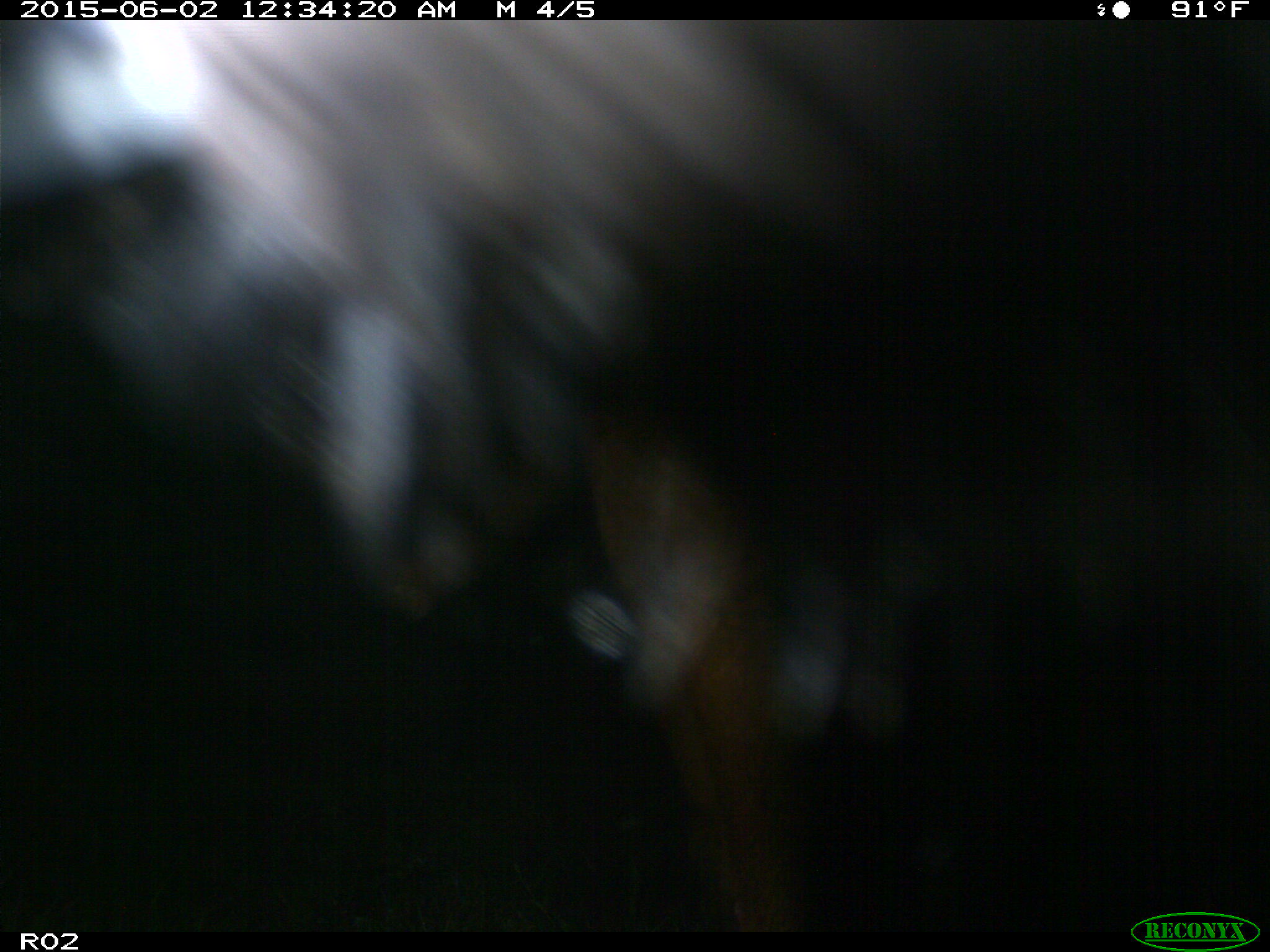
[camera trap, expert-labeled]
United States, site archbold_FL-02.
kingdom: Animalia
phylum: Chordata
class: Mammalia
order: Artiodactyla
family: Bovidae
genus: Bos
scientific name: Bos taurus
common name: domestic cow